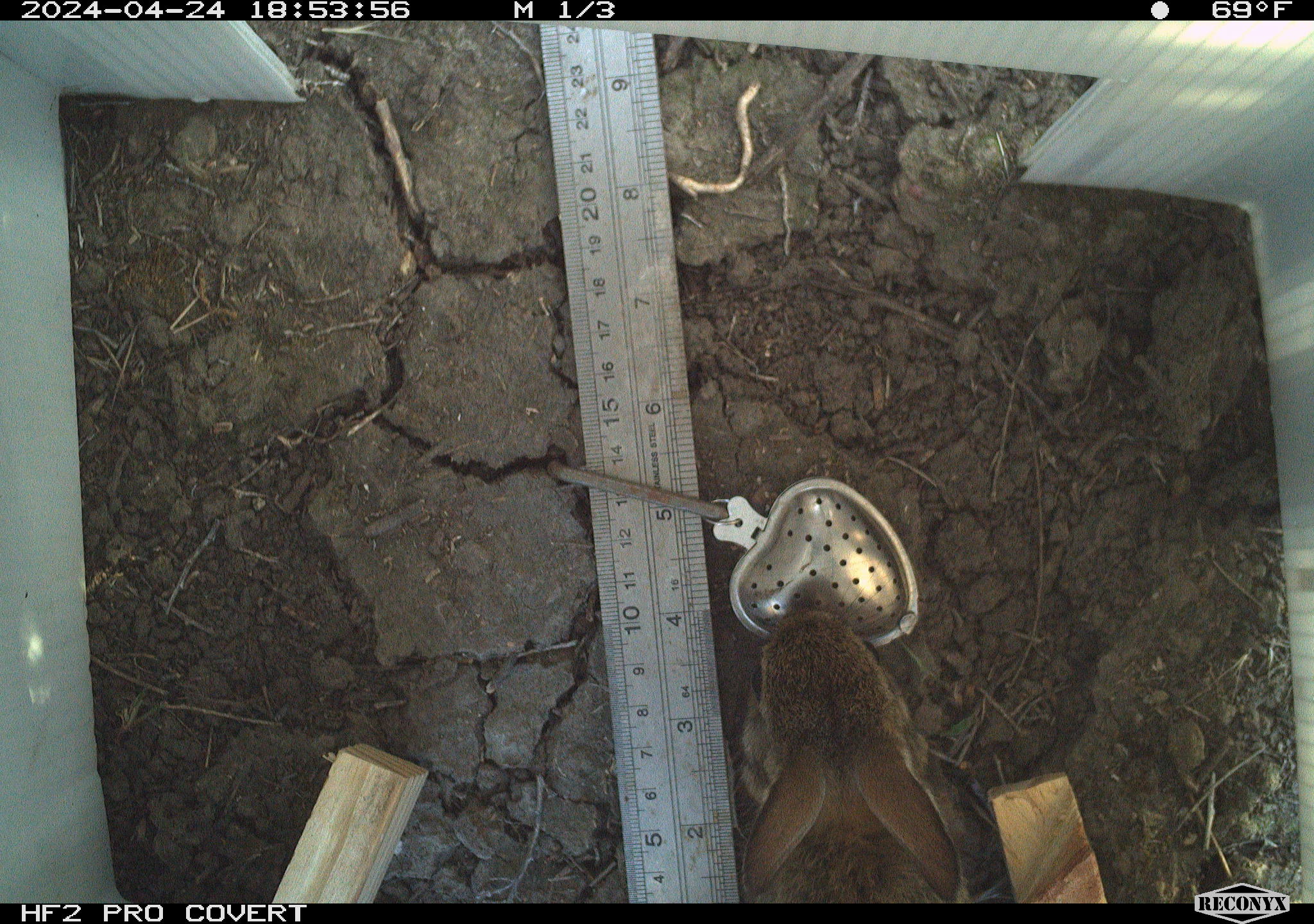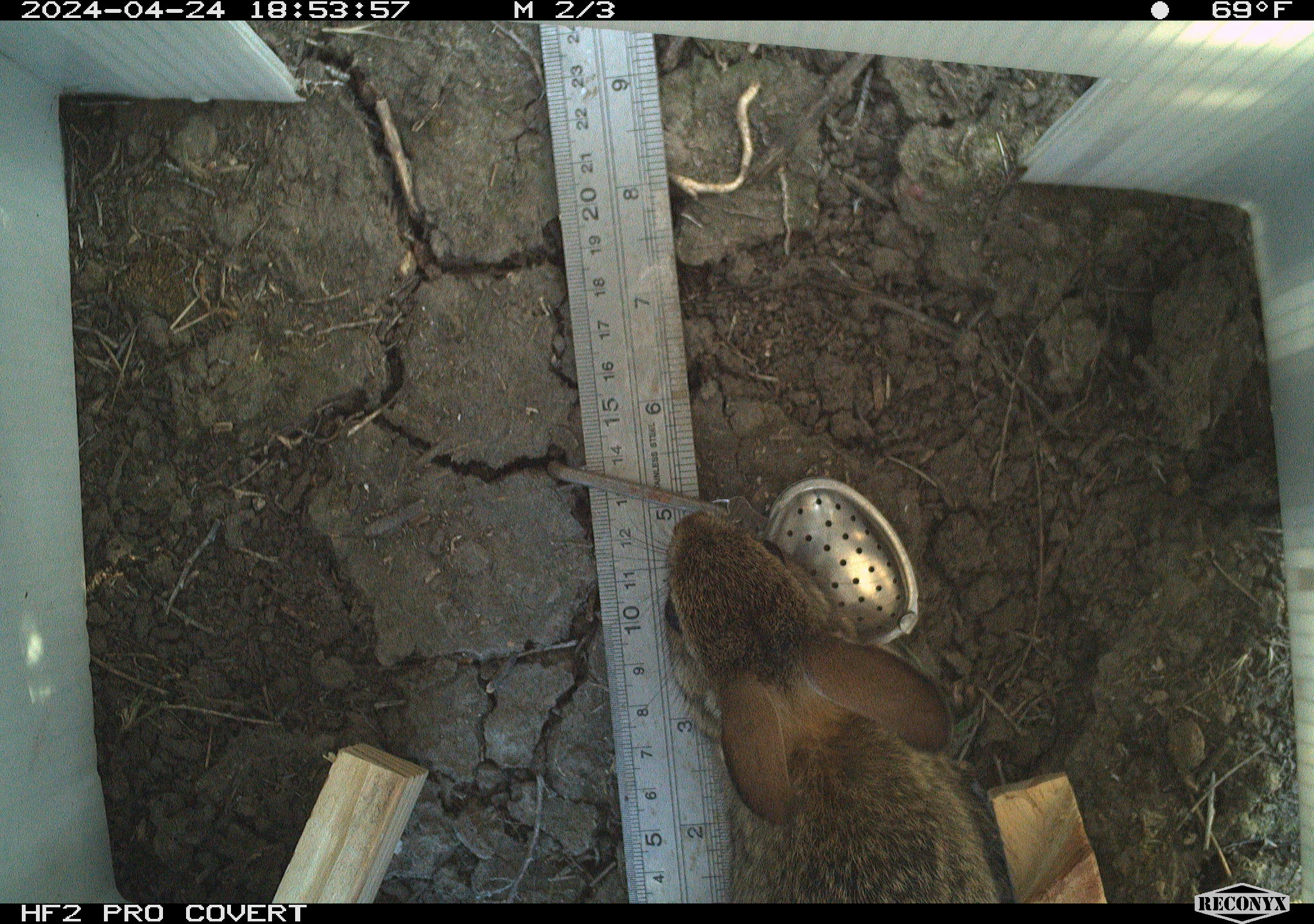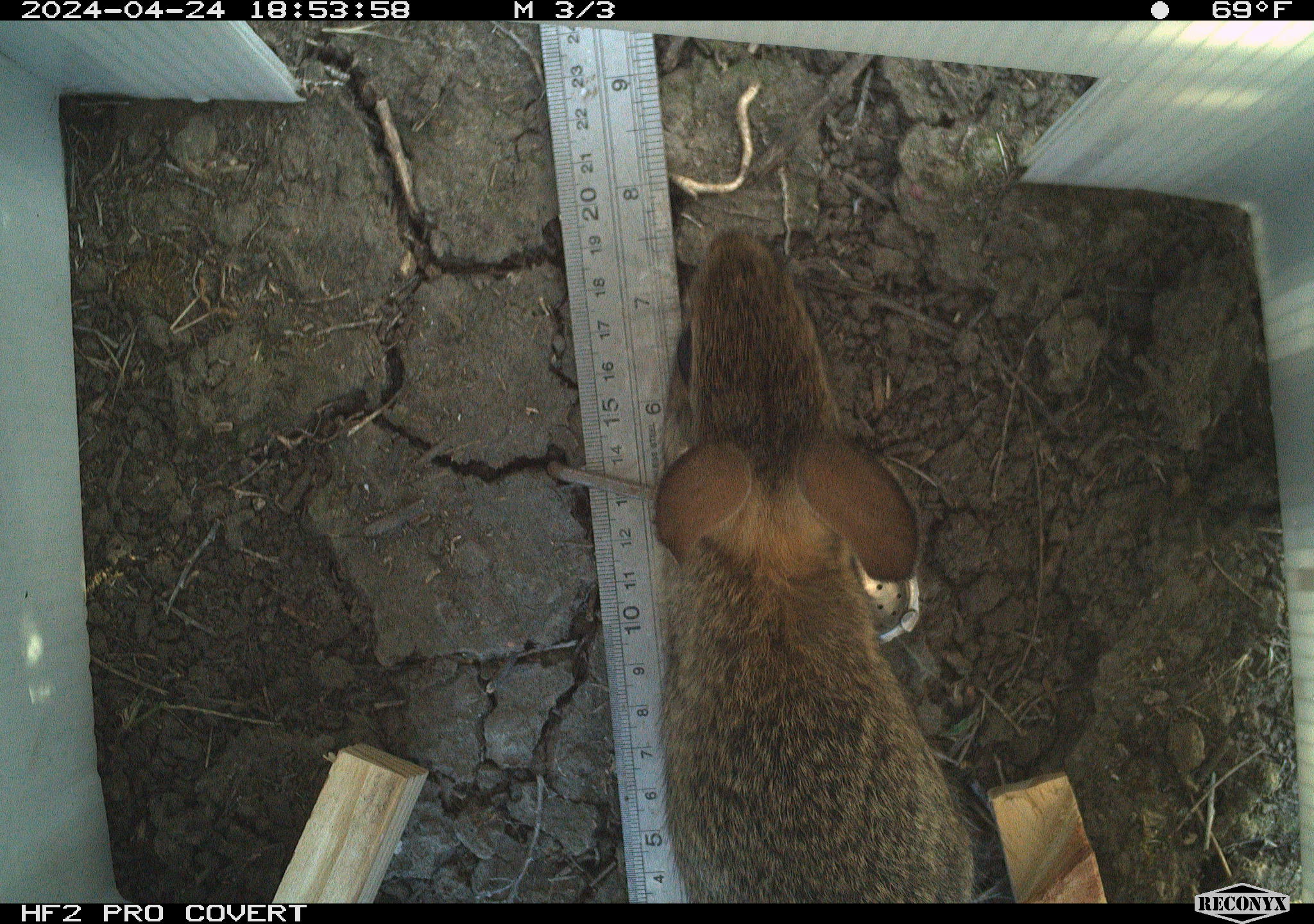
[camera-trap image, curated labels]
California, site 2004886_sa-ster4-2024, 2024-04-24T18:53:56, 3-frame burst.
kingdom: Animalia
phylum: Chordata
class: Mammalia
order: Lagomorpha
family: Leporidae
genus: Sylvilagus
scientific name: Sylvilagus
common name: cottontail rabbits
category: sylvilagus species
Sylvilagus species (cottontail rabbits) (Sylvilagus).